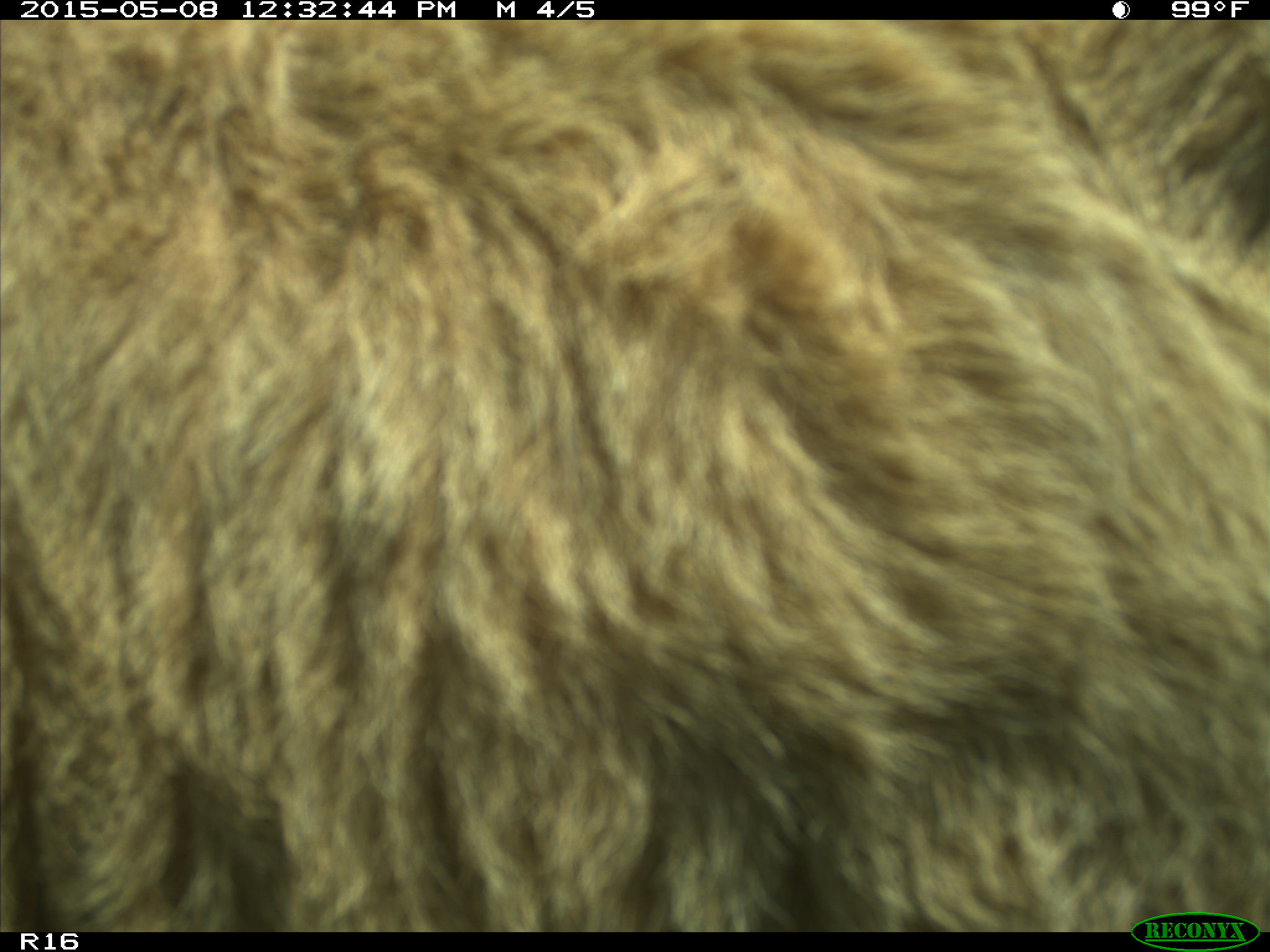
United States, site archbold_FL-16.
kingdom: Animalia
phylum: Chordata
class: Mammalia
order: Artiodactyla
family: Bovidae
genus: Bos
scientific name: Bos taurus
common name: domestic cow